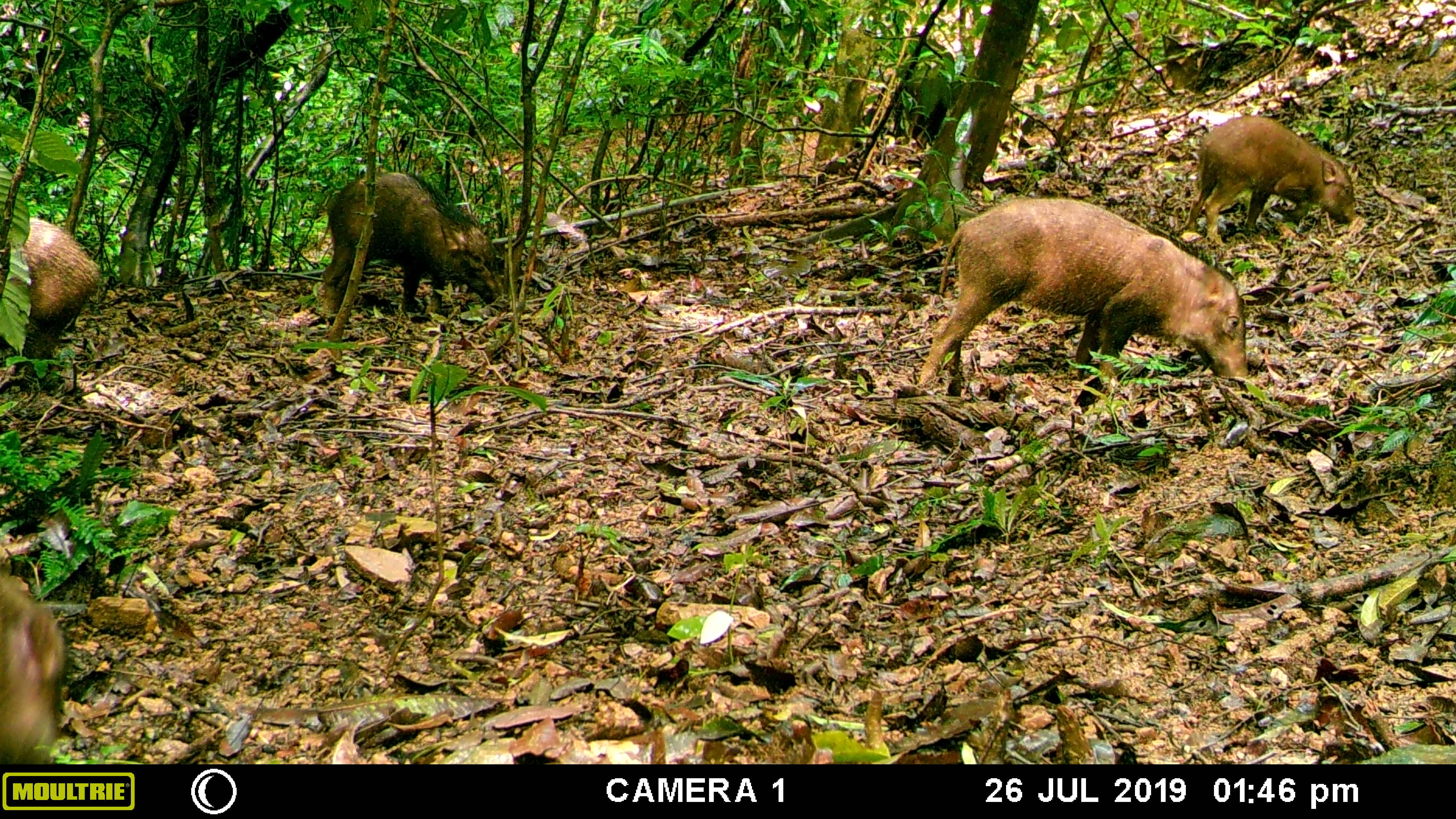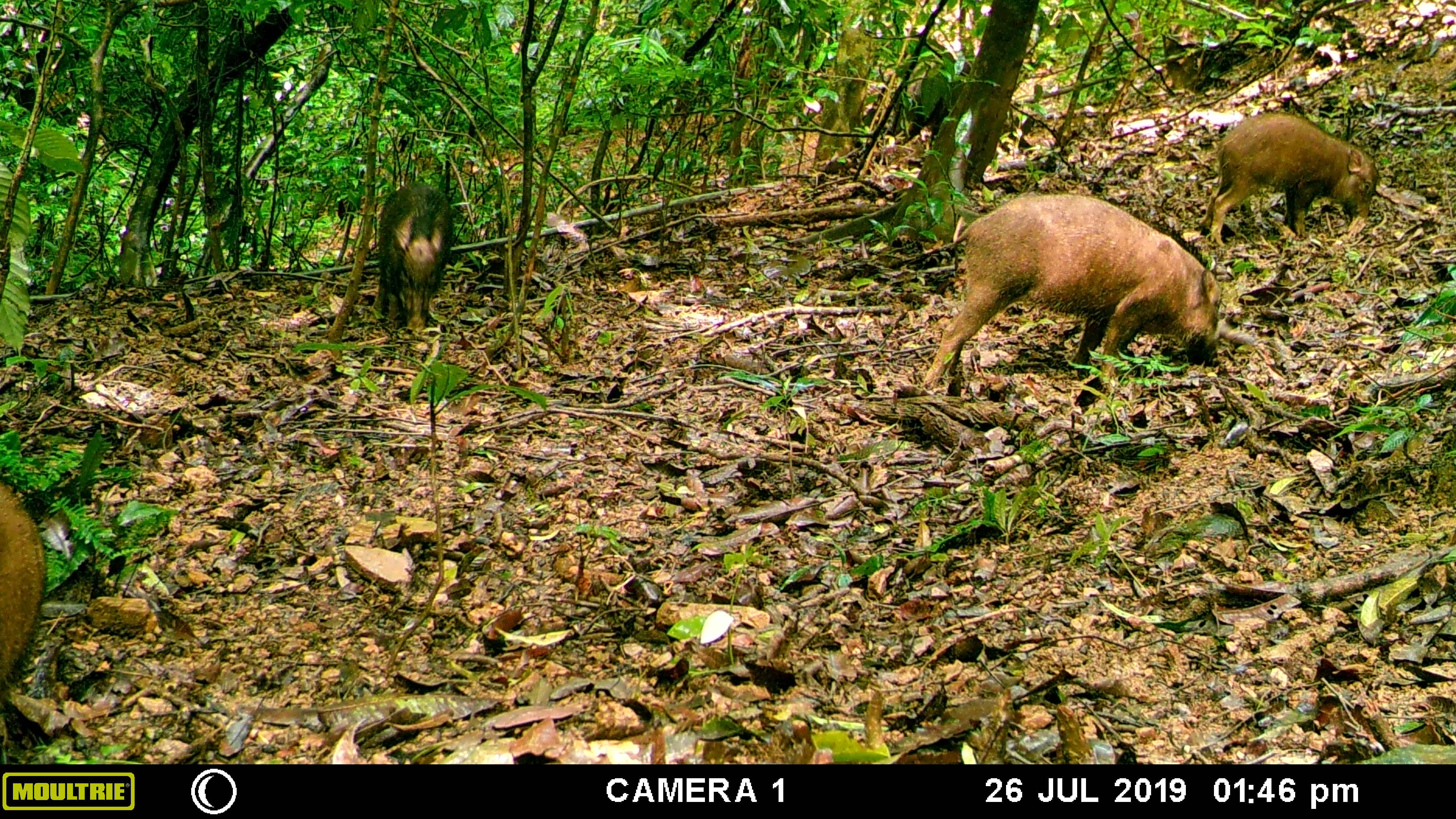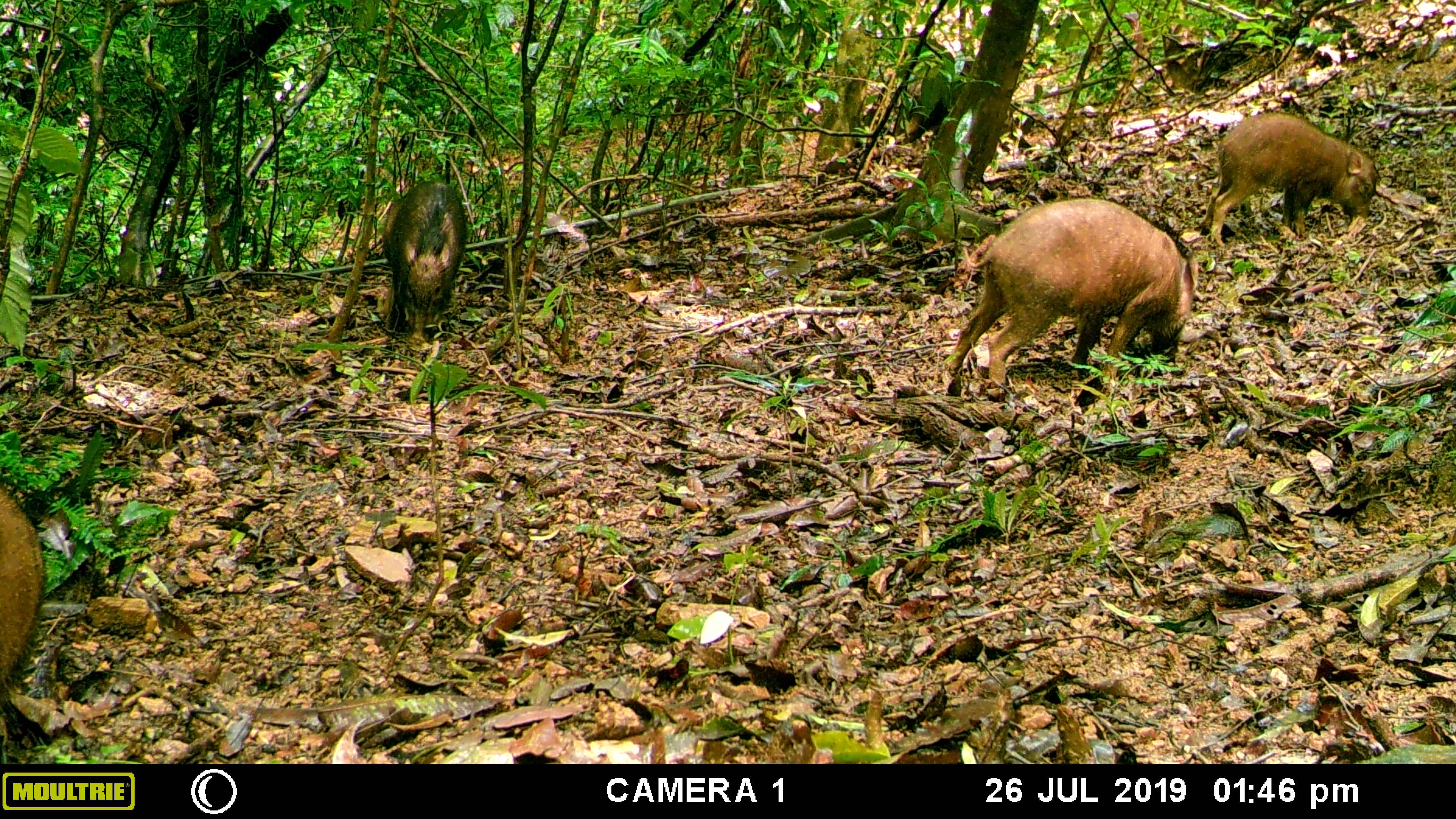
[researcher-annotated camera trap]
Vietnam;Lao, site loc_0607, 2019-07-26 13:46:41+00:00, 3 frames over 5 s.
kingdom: Animalia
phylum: Chordata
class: Mammalia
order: Artiodactyla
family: Suidae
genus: Sus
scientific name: Sus scrofa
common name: eurasian wild pig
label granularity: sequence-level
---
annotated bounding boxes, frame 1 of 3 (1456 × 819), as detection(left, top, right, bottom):
eurasian wild pig: detection(917, 195, 1253, 393); detection(321, 171, 505, 319); detection(1185, 114, 1358, 248); detection(0, 215, 102, 381); detection(0, 558, 72, 765); detection(891, 64, 970, 149)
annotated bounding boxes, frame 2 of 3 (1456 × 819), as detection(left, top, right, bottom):
eurasian wild pig: detection(922, 192, 1226, 391); detection(1198, 111, 1380, 248); detection(0, 475, 49, 749); detection(372, 181, 454, 335); detection(884, 59, 975, 150)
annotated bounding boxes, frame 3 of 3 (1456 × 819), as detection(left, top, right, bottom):
eurasian wild pig: detection(938, 192, 1204, 402); detection(1198, 108, 1380, 248); detection(380, 180, 468, 347); detection(0, 478, 47, 749); detection(884, 59, 975, 147)